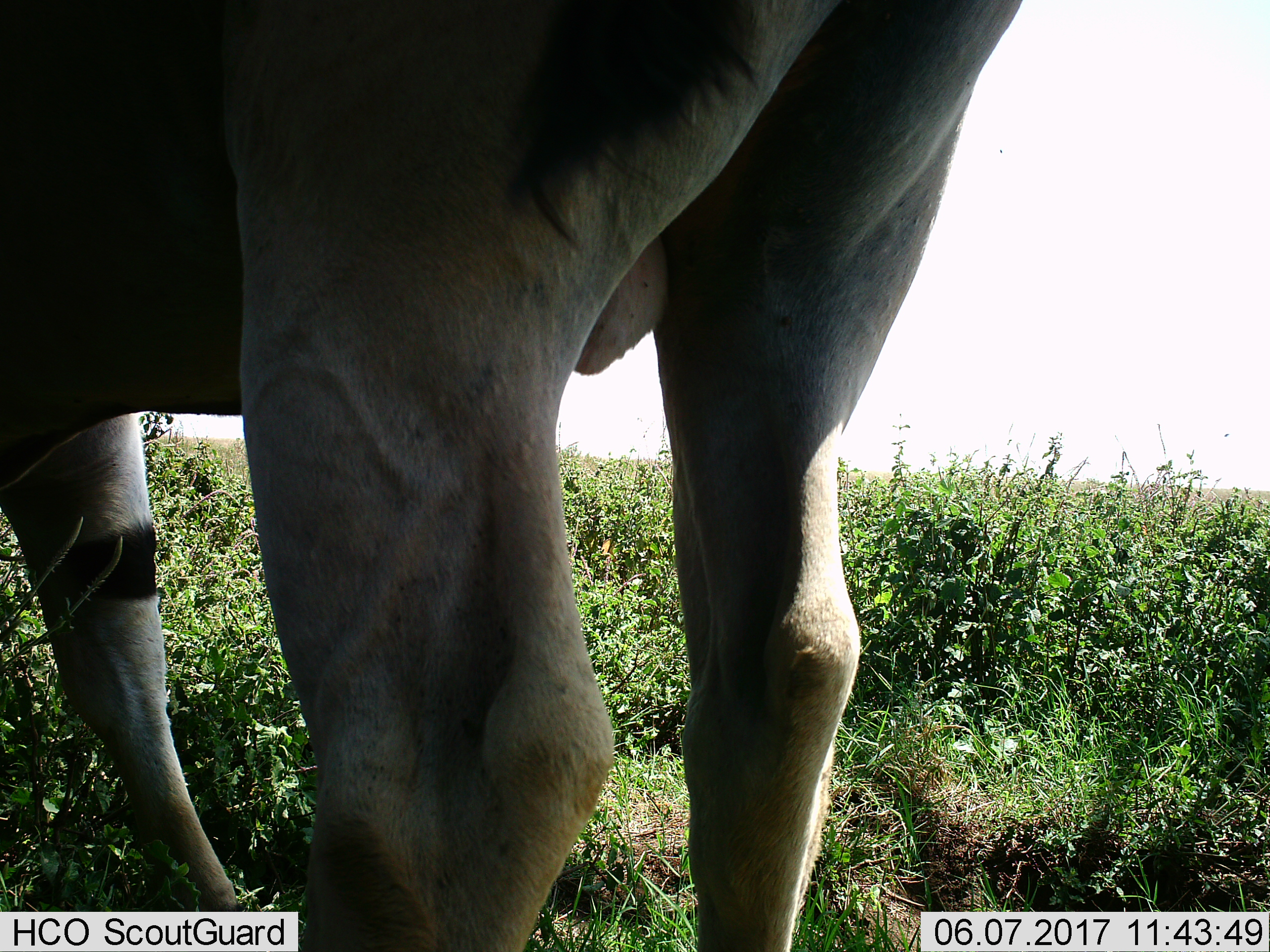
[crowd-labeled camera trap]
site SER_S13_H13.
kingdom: Animalia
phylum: Chordata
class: Mammalia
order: Artiodactyla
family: Bovidae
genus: Tragelaphus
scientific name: Tragelaphus oryx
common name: eland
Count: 1.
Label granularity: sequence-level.